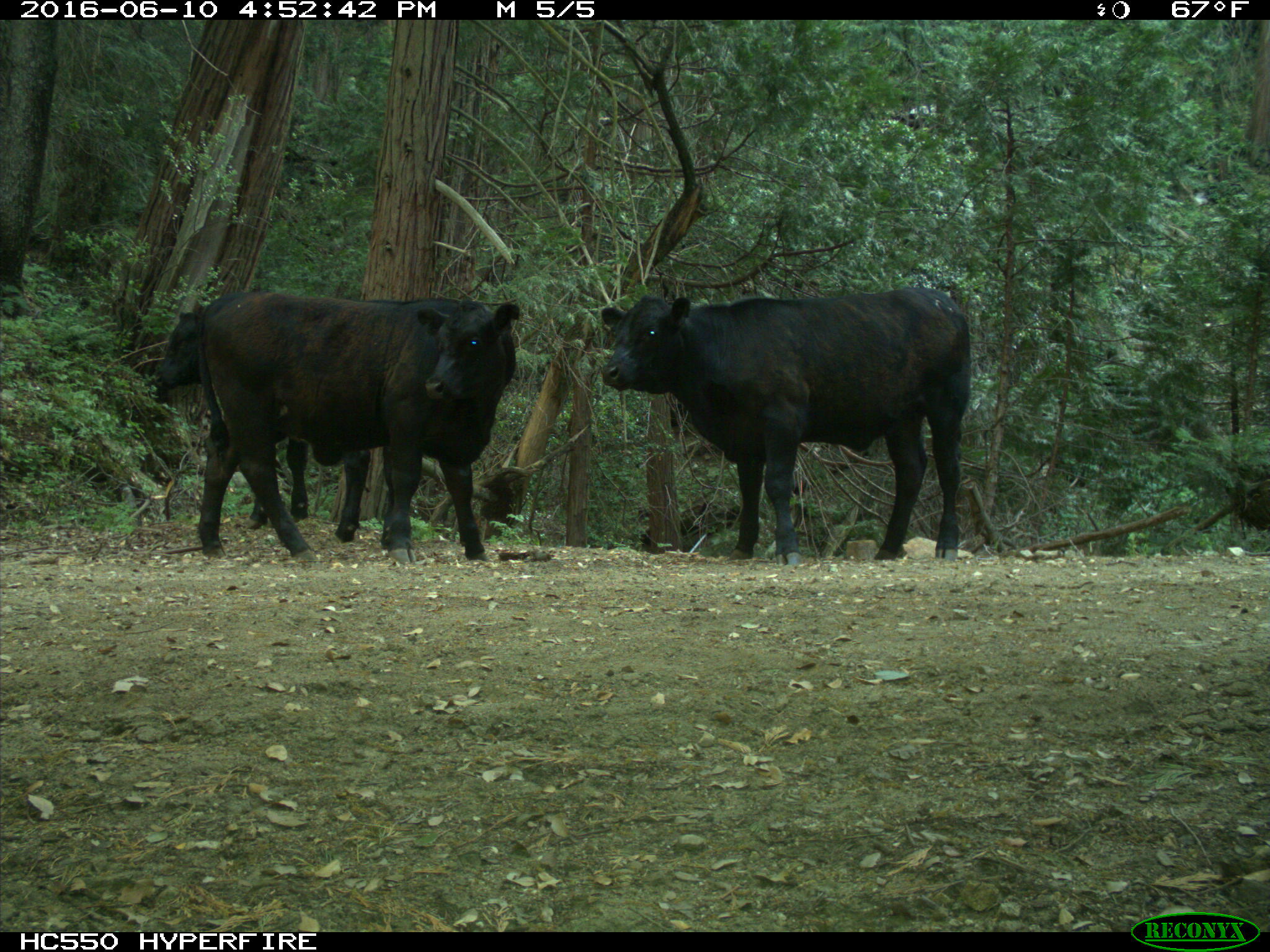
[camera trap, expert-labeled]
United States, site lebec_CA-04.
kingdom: Animalia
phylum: Chordata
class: Mammalia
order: Artiodactyla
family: Bovidae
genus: Bos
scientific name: Bos taurus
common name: domestic cow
Bos taurus (domestic cow).